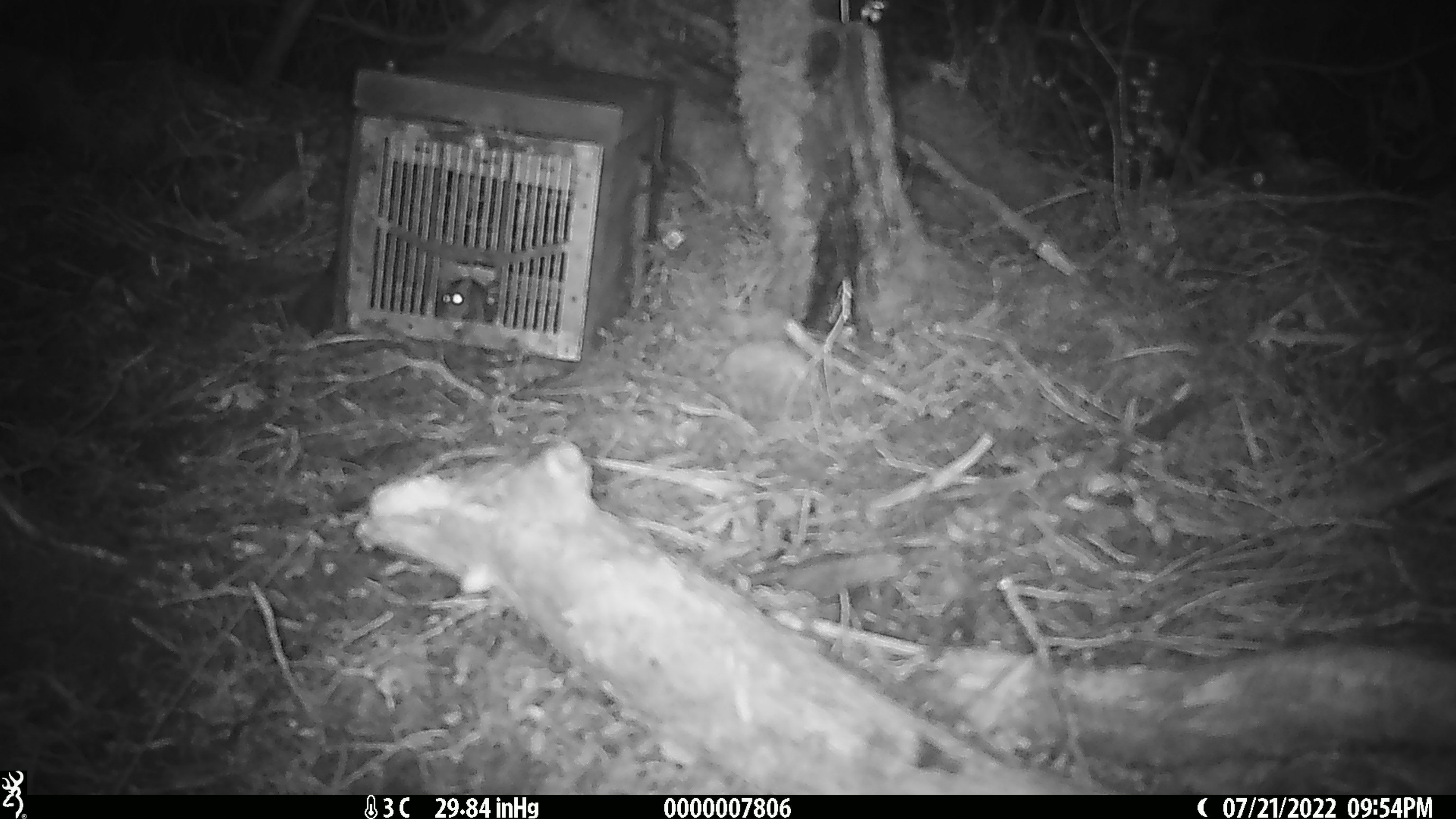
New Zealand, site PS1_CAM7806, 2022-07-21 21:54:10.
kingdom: Animalia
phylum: Chordata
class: Mammalia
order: Rodentia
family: Muridae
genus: Mus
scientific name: Mus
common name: mouse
Mouse (Mus).